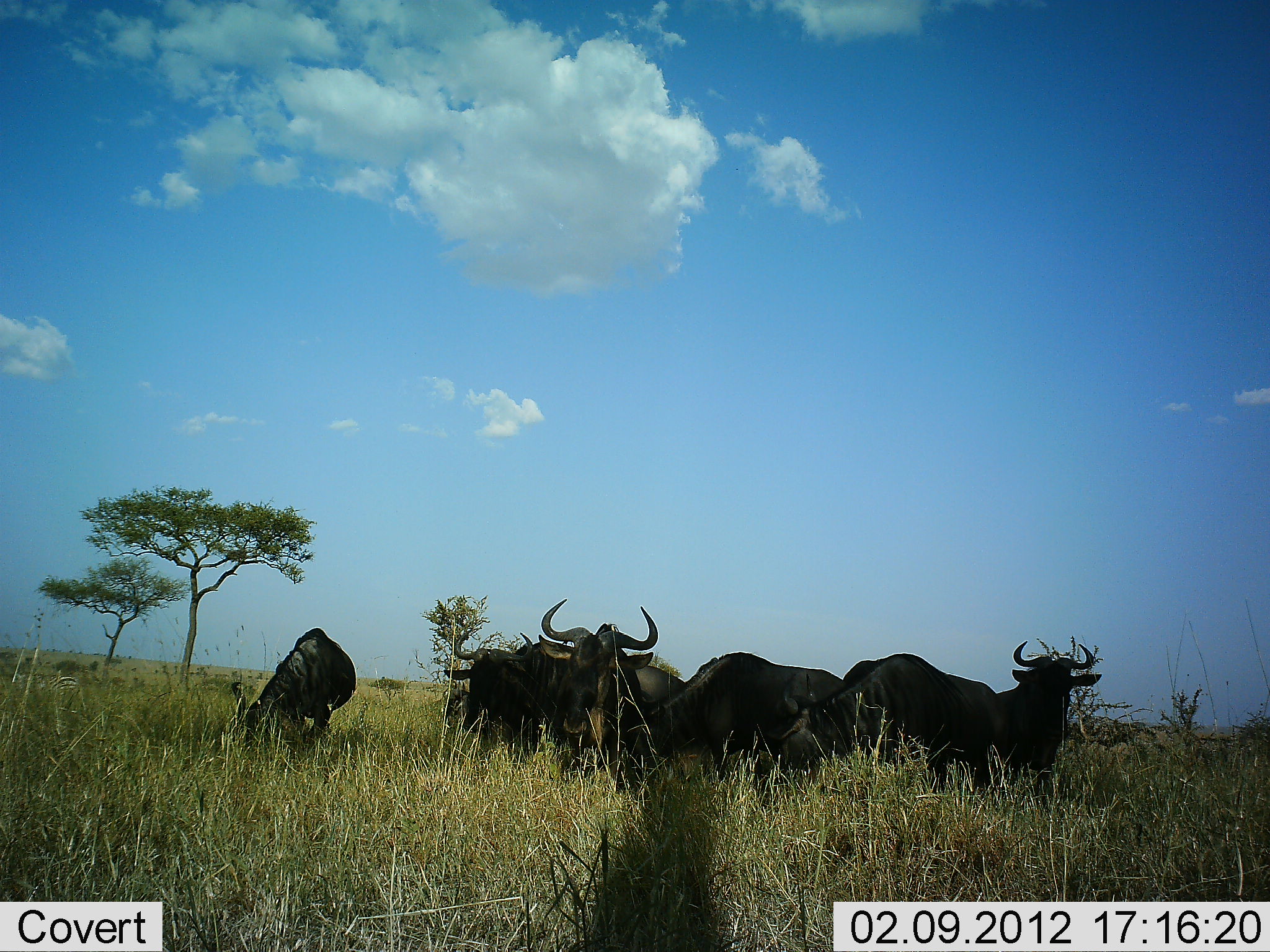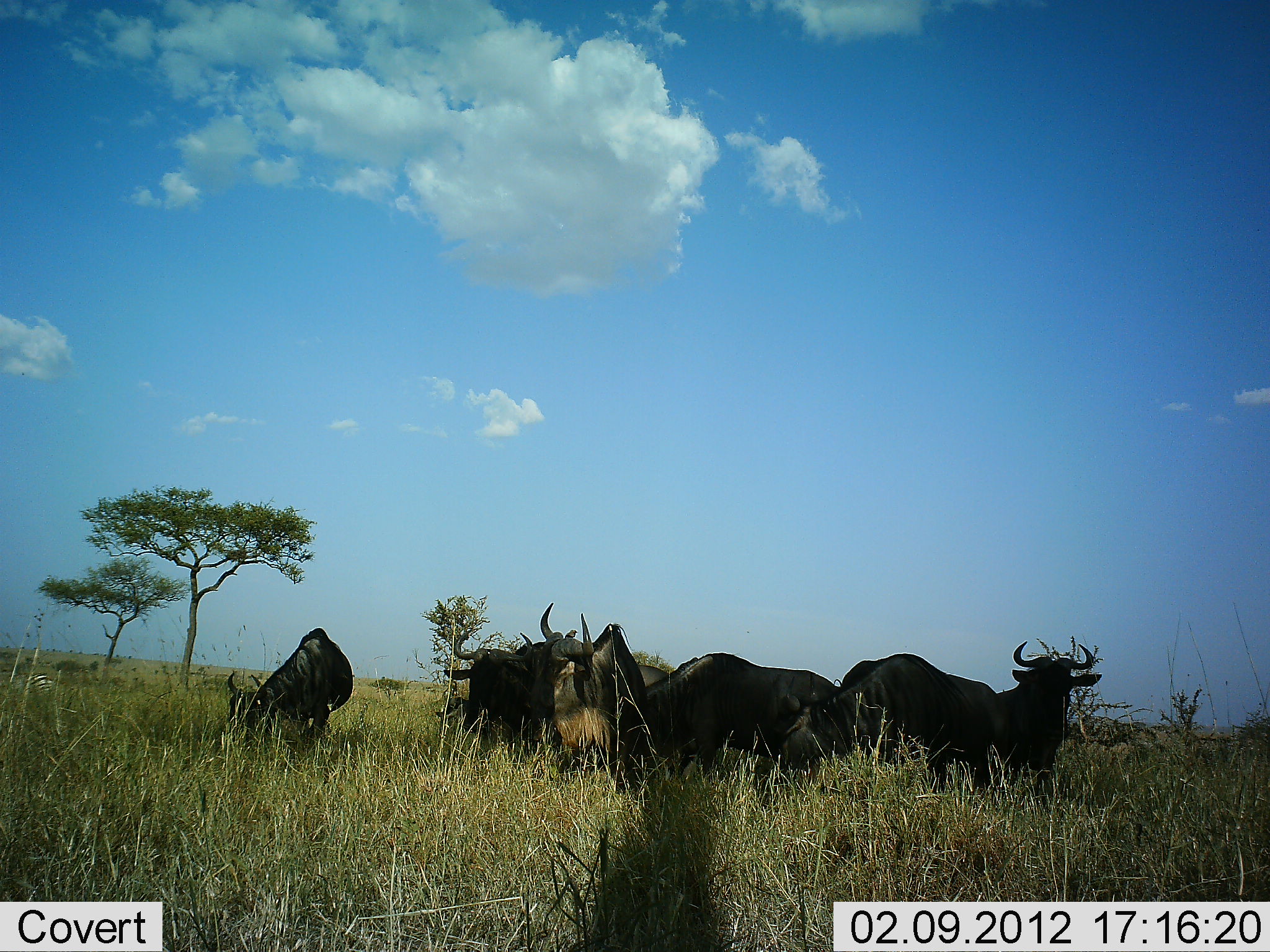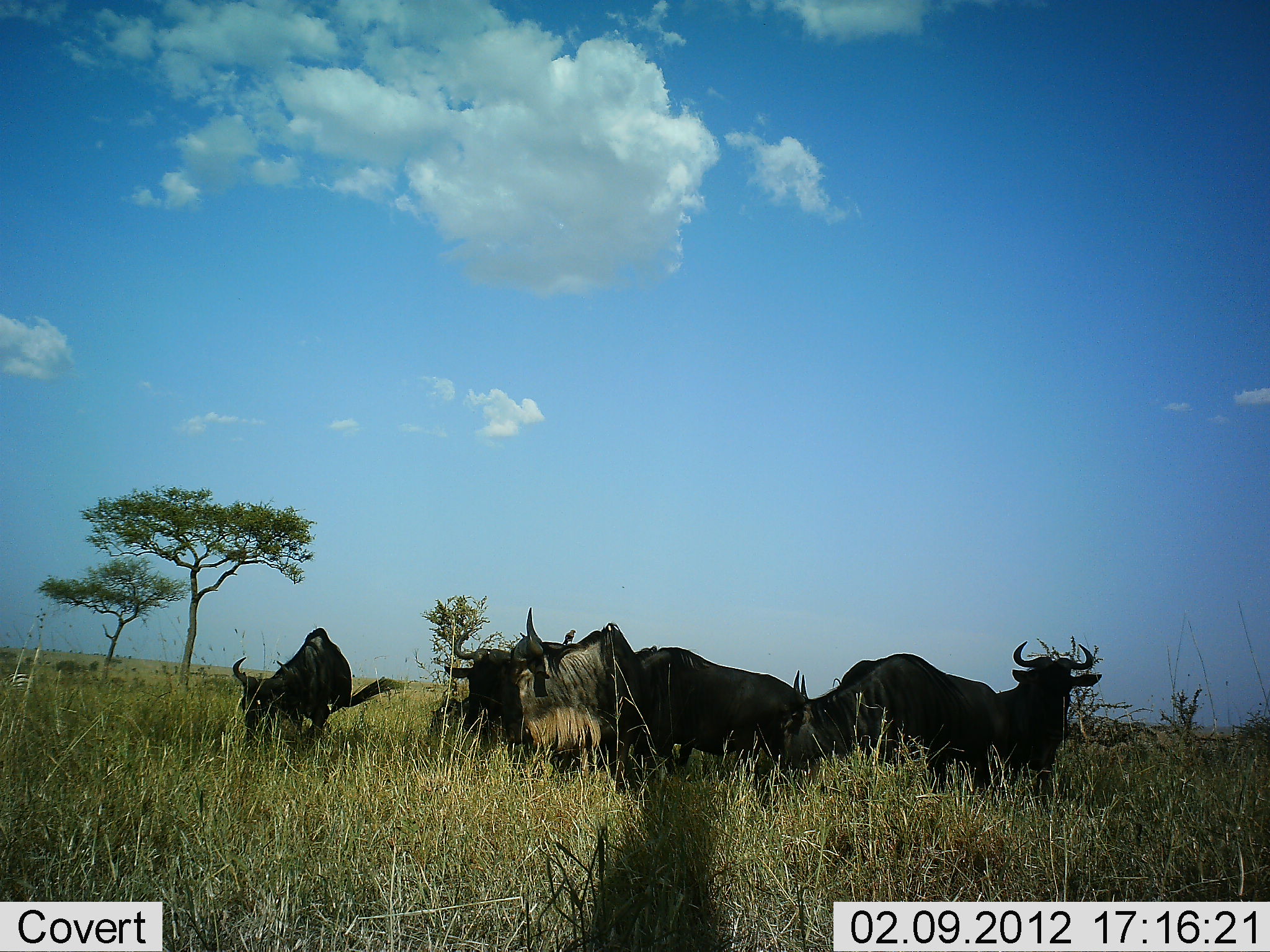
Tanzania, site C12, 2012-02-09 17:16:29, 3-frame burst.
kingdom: Animalia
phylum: Chordata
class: Mammalia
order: Artiodactyla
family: Bovidae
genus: Connochaetes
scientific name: Connochaetes taurinus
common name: blue wildebeest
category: wildebeest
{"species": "wildebeest (blue wildebeest) (Connochaetes taurinus)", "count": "6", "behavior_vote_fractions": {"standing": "82%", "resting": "0%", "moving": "12%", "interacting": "0%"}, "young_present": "0%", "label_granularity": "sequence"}